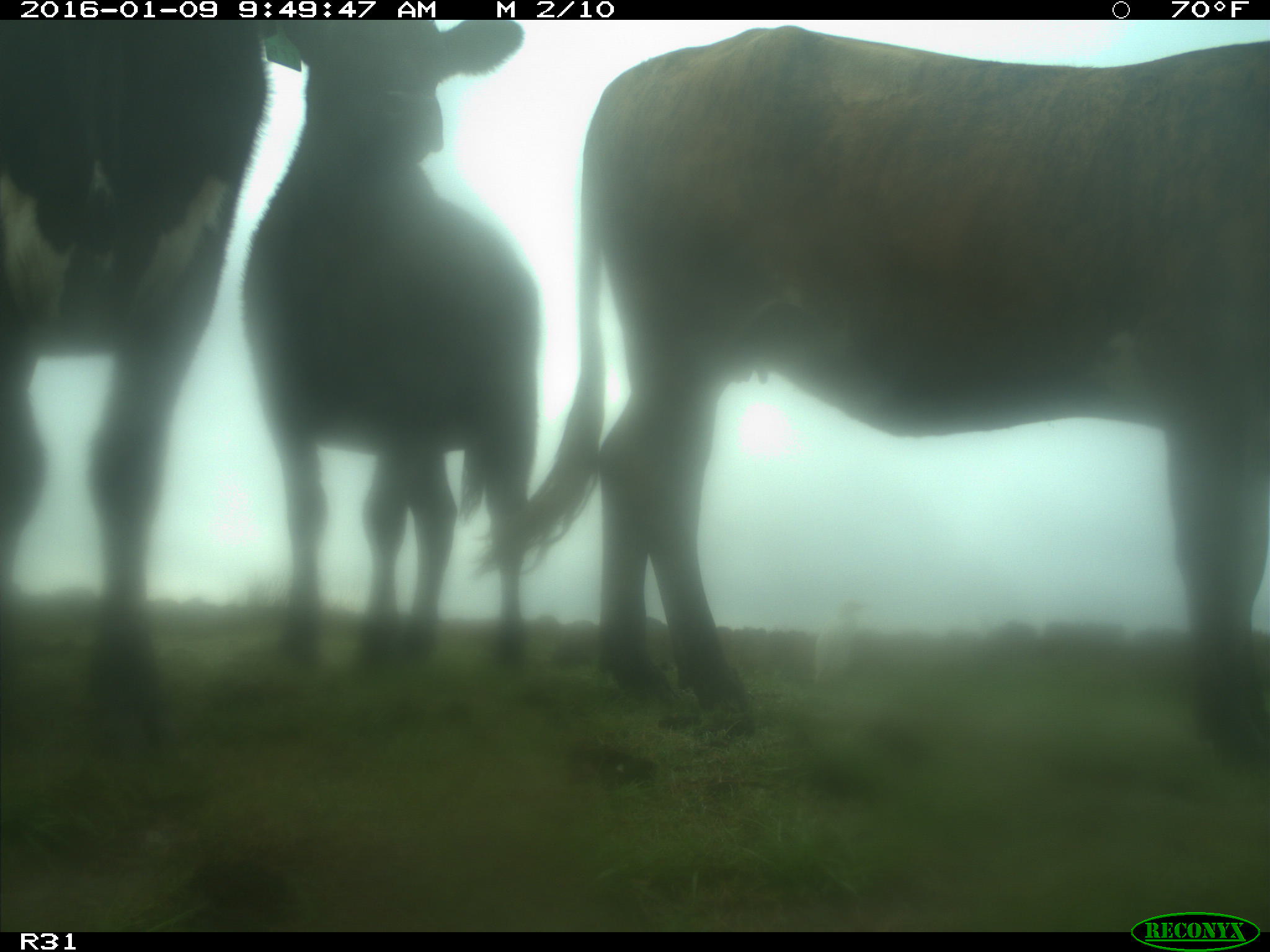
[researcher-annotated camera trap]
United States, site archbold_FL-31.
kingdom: Animalia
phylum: Chordata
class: Mammalia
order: Artiodactyla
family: Bovidae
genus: Bos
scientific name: Bos taurus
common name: domestic cow